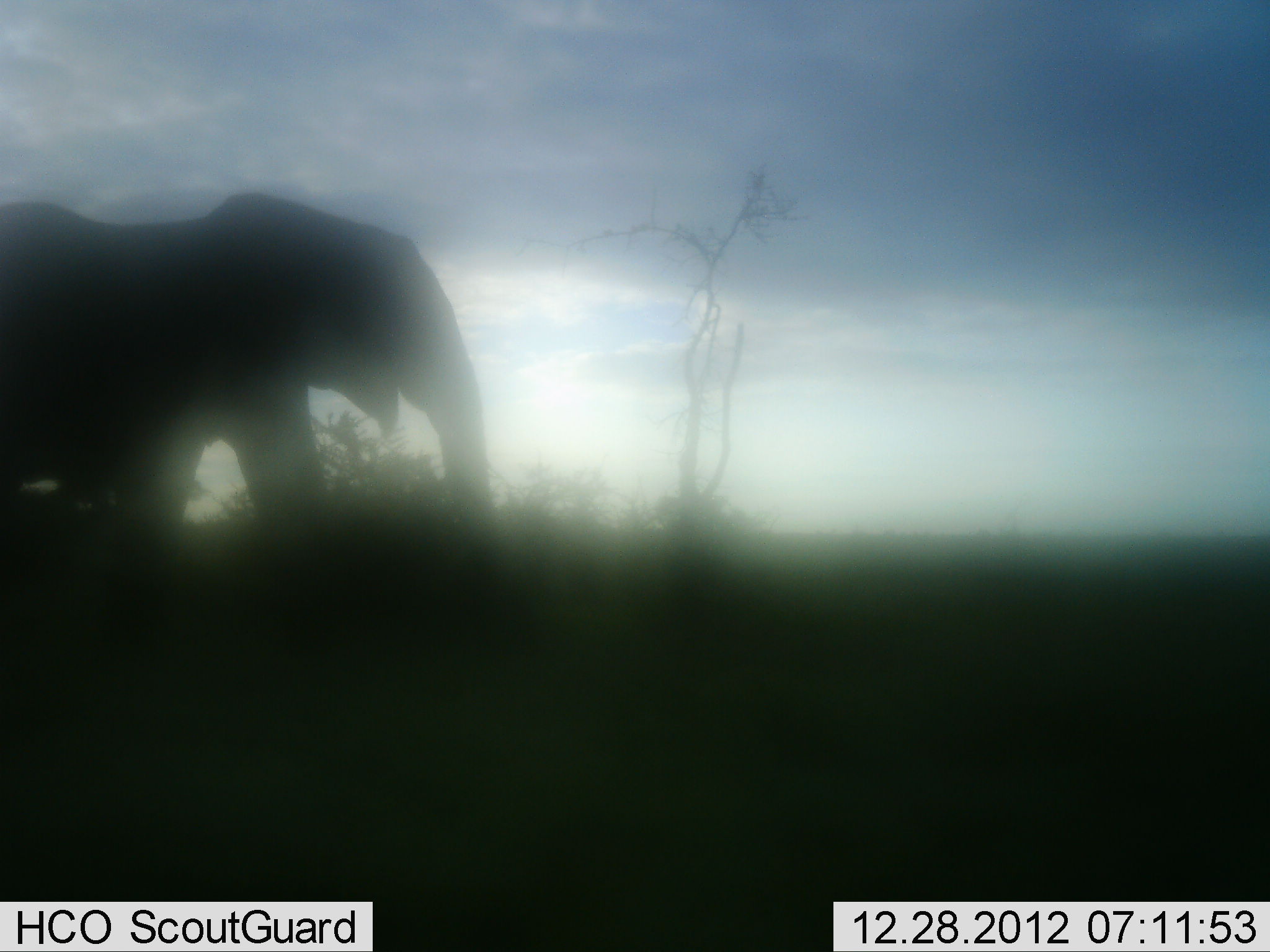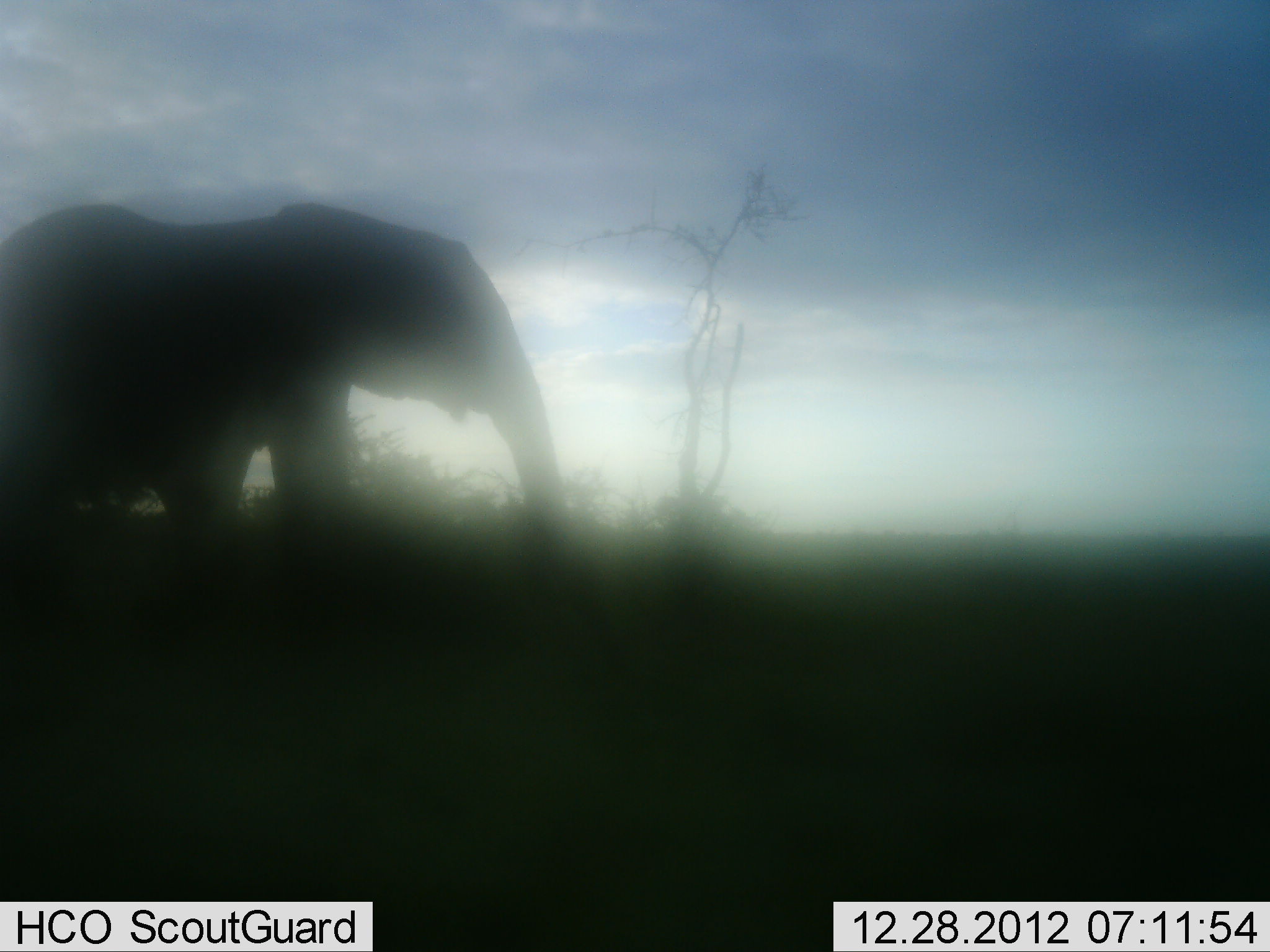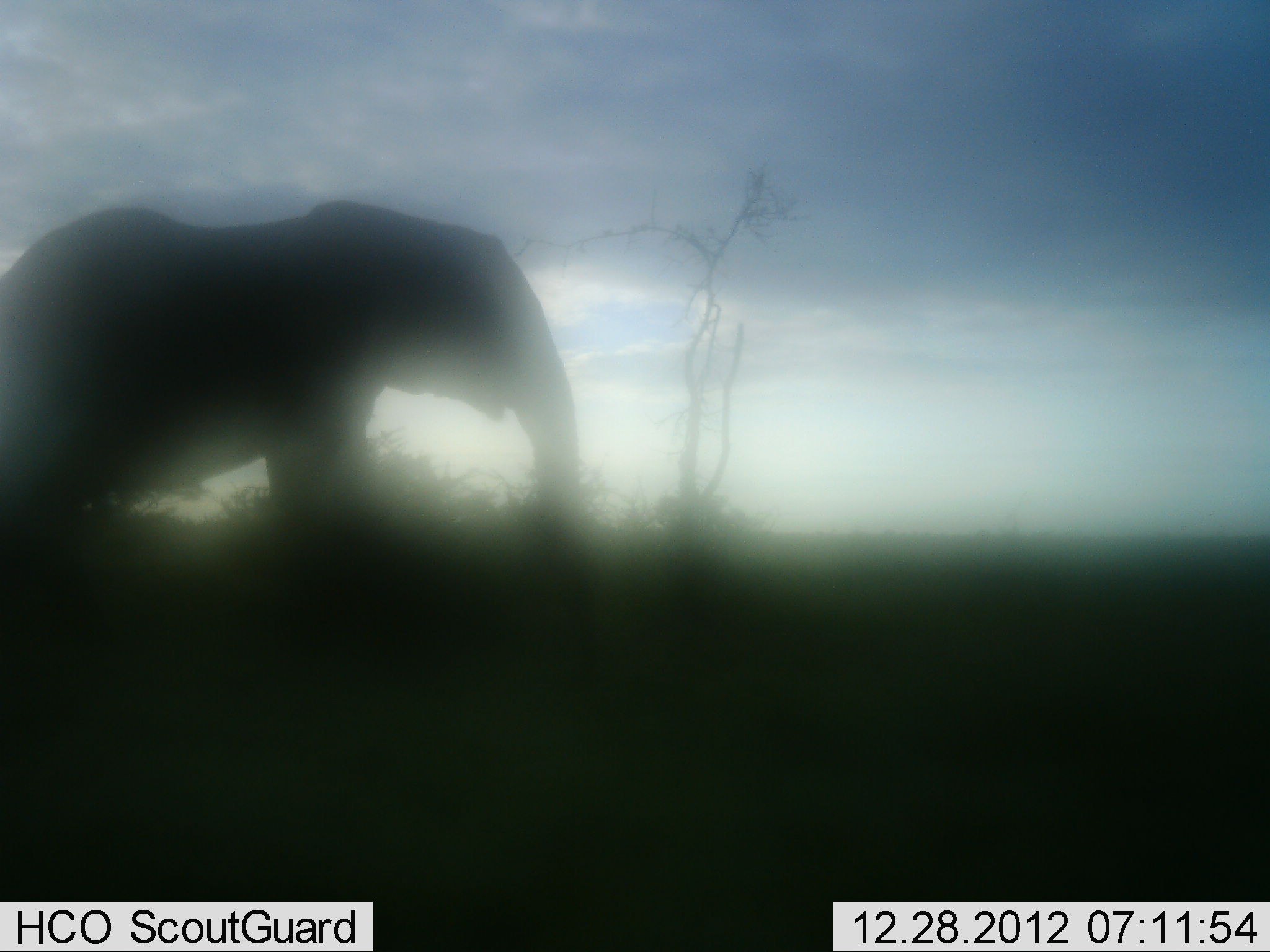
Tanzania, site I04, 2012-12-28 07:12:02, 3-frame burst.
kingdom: Animalia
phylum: Chordata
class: Mammalia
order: Proboscidea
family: Elephantidae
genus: Loxodonta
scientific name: Loxodonta africana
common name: african bush elephant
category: elephant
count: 1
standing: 6%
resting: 0%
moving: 94%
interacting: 0%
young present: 0%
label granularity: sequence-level